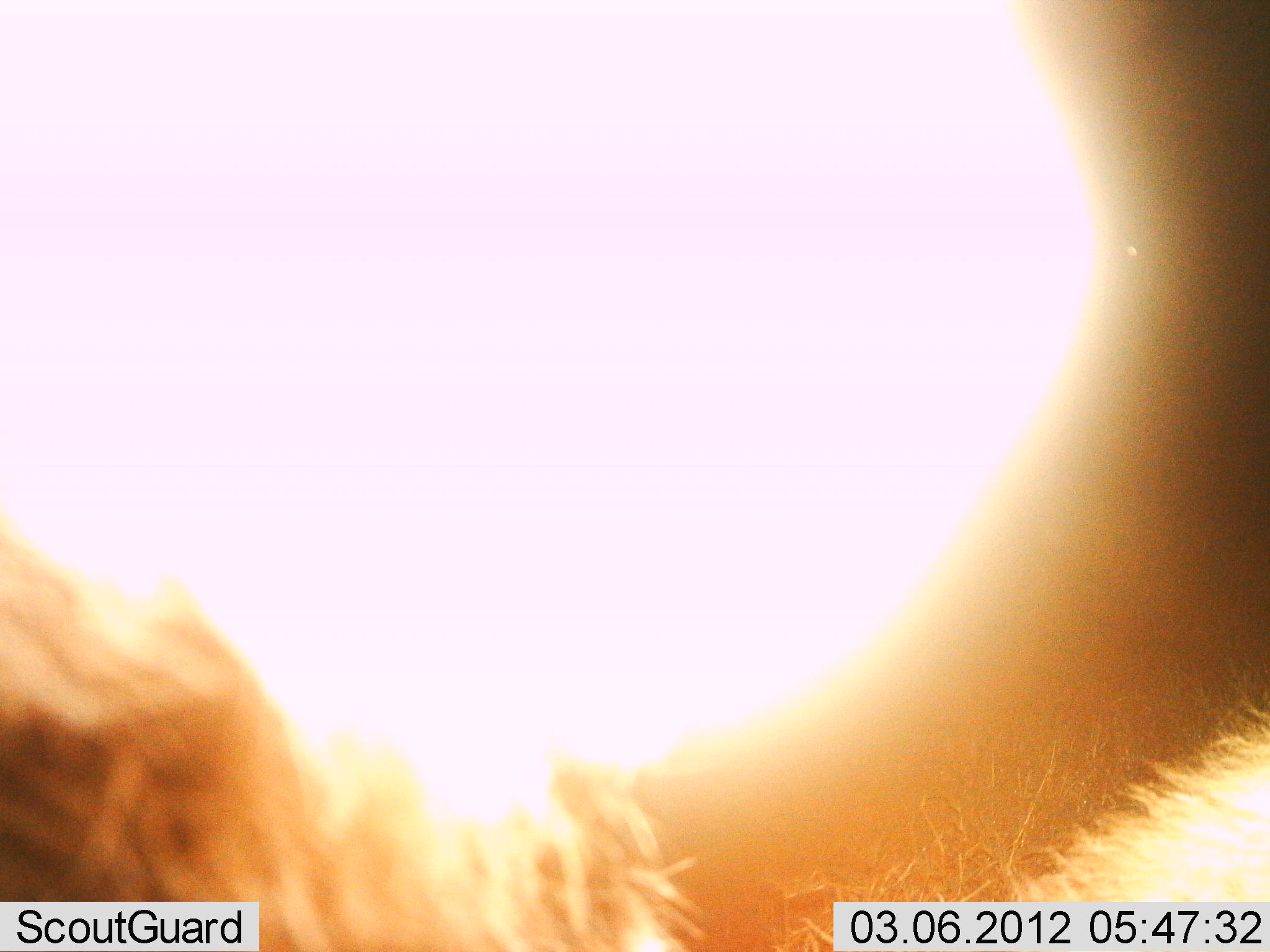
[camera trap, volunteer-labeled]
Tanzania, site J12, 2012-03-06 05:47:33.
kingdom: Animalia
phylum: Chordata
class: Mammalia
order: Carnivora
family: Hyaenidae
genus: Crocuta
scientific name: Crocuta crocuta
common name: spotted hyena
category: hyenaspotted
Hyenaspotted (spotted hyena) (Crocuta crocuta), count 1. Behavior (volunteer vote fractions): standing 100%, resting 0%, moving 0%, interacting 0%. Young present (vote fraction): 0%. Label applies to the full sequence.